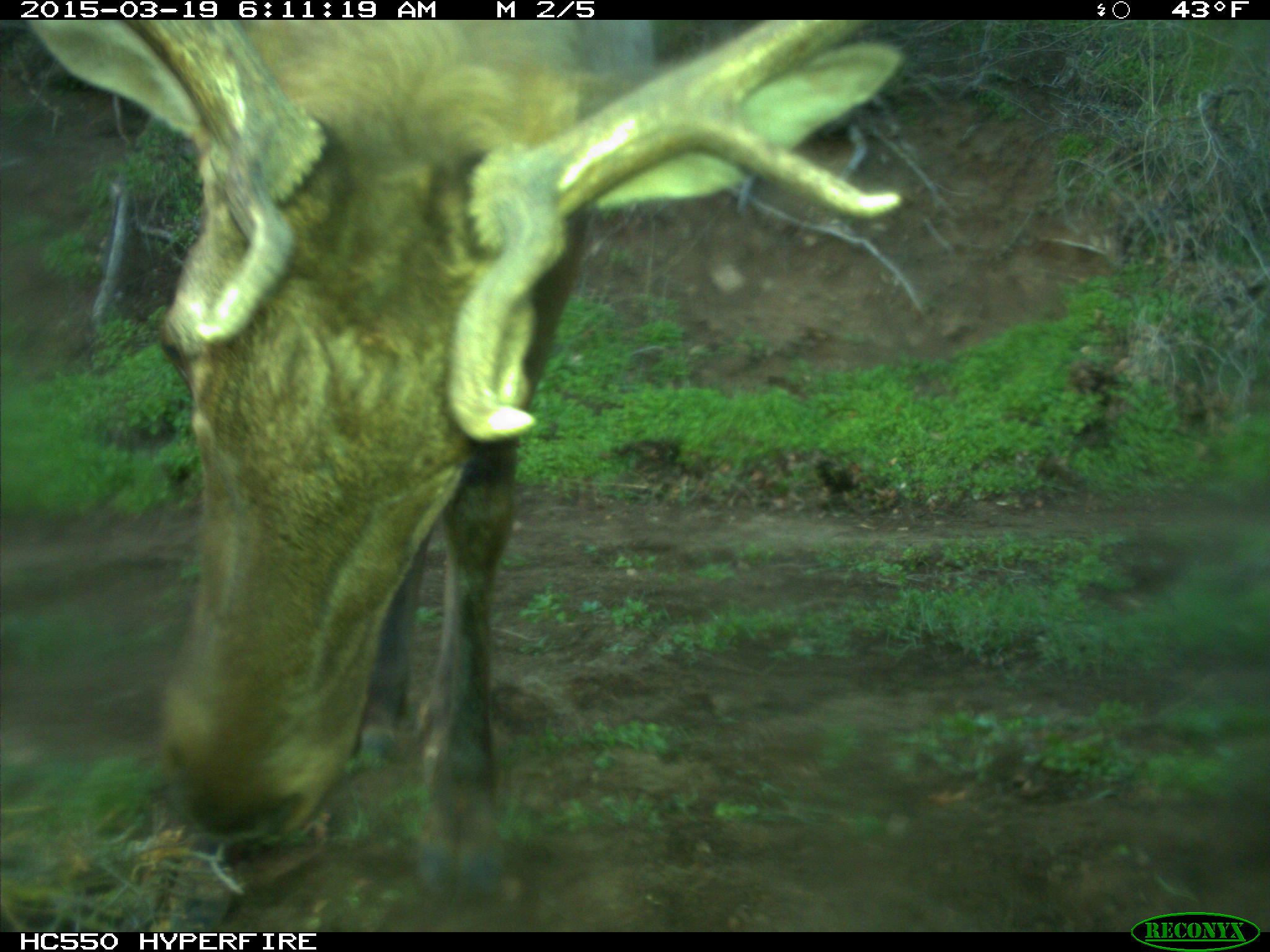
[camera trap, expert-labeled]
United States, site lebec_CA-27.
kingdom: Animalia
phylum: Chordata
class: Mammalia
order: Artiodactyla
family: Cervidae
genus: Cervus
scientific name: Cervus canadensis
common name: elk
Cervus canadensis (elk).